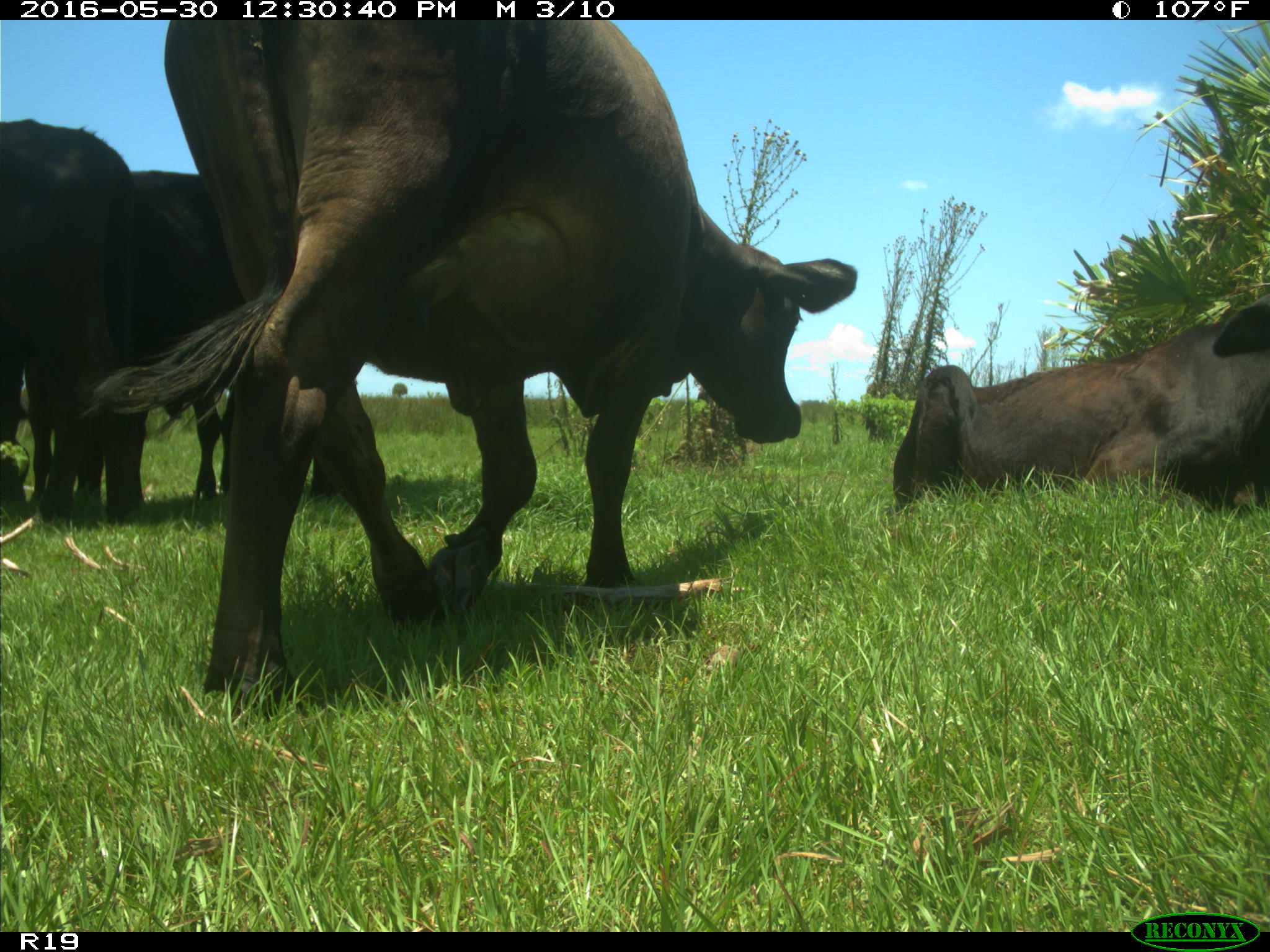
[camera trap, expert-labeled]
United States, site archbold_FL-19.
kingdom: Animalia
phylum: Chordata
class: Mammalia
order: Artiodactyla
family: Bovidae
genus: Bos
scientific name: Bos taurus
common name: domestic cow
Bos taurus (domestic cow).